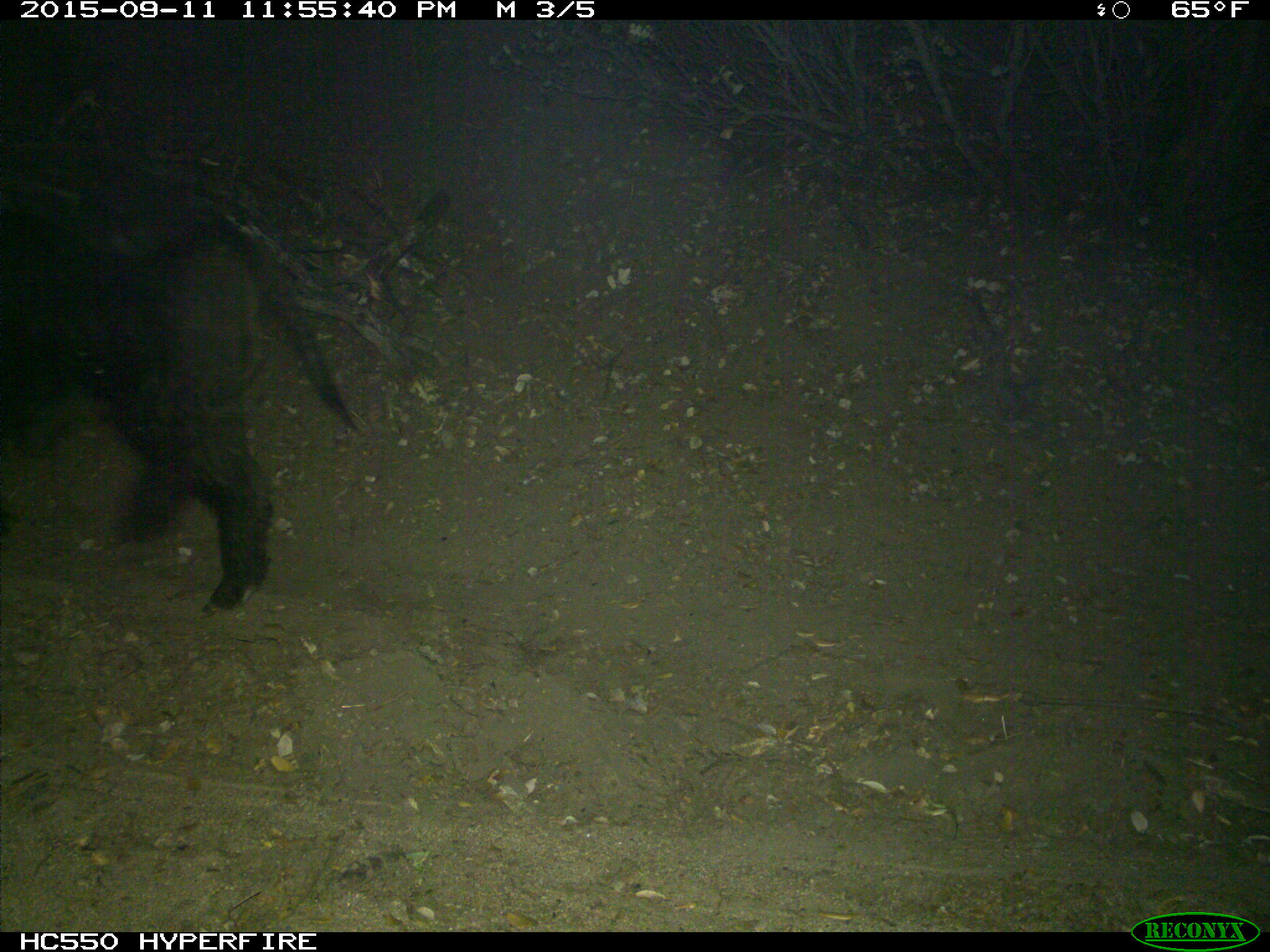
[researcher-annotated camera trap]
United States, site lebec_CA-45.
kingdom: Animalia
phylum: Chordata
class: Mammalia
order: Artiodactyla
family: Suidae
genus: Sus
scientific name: Sus scrofa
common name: wild boar